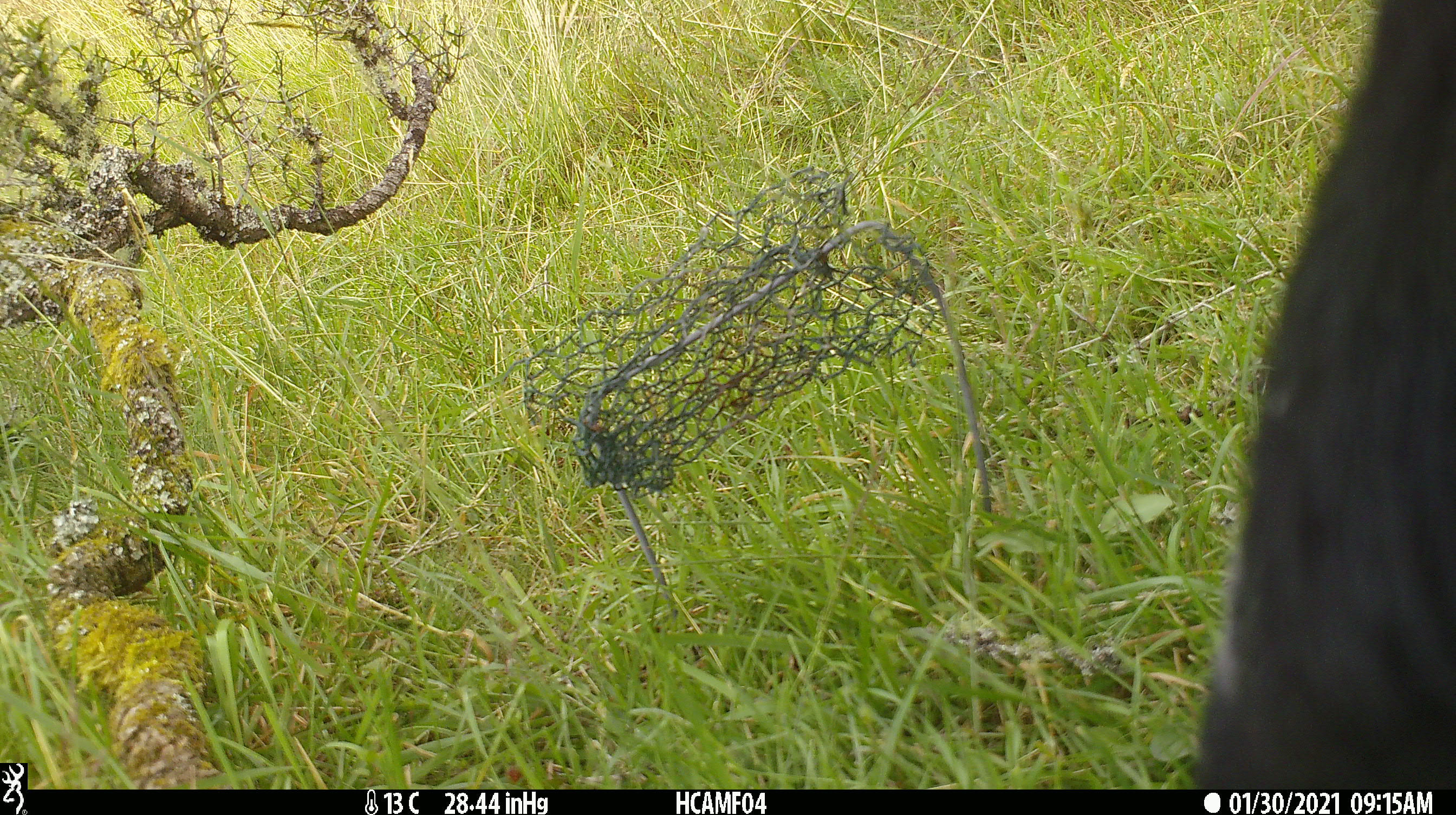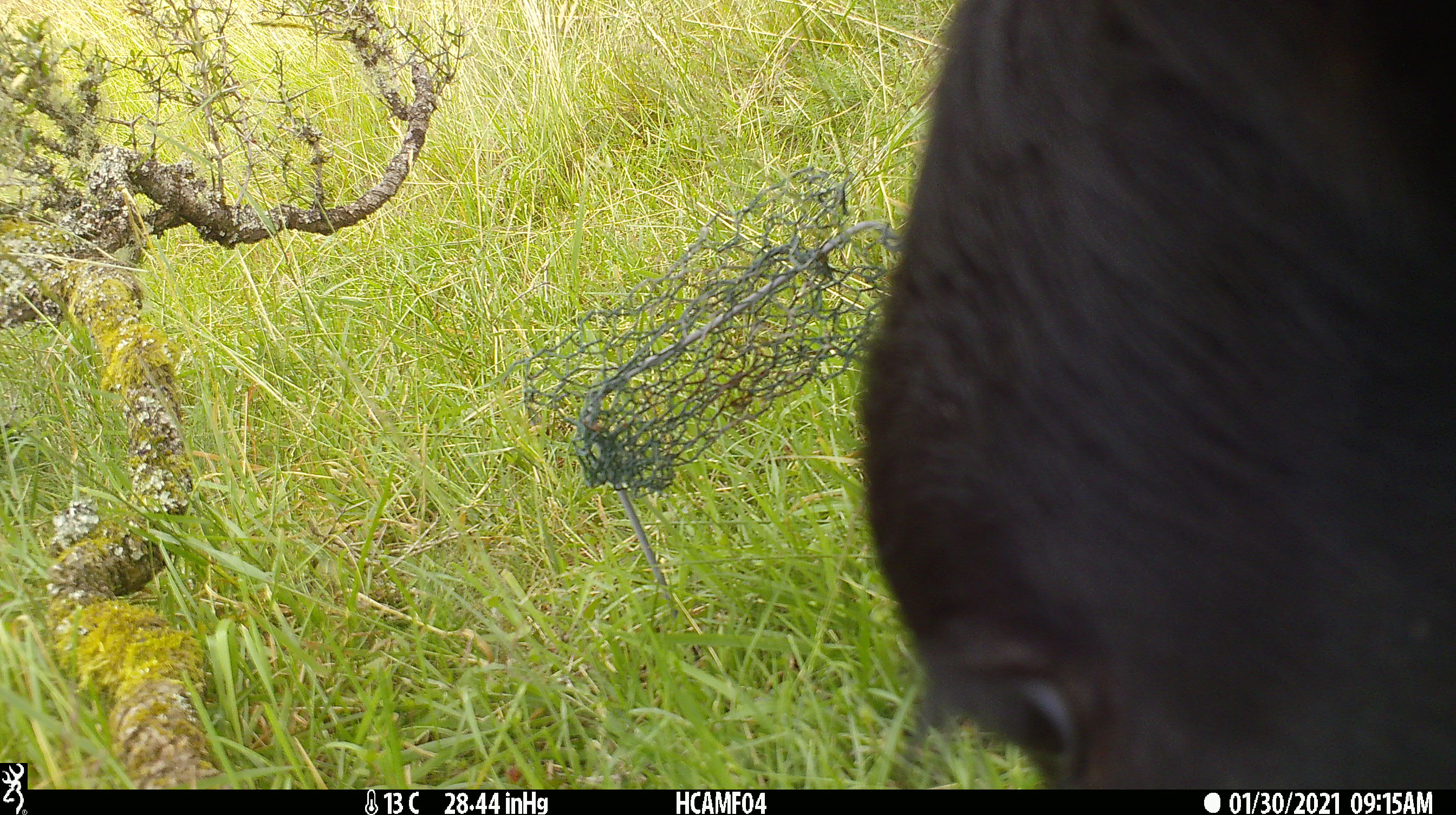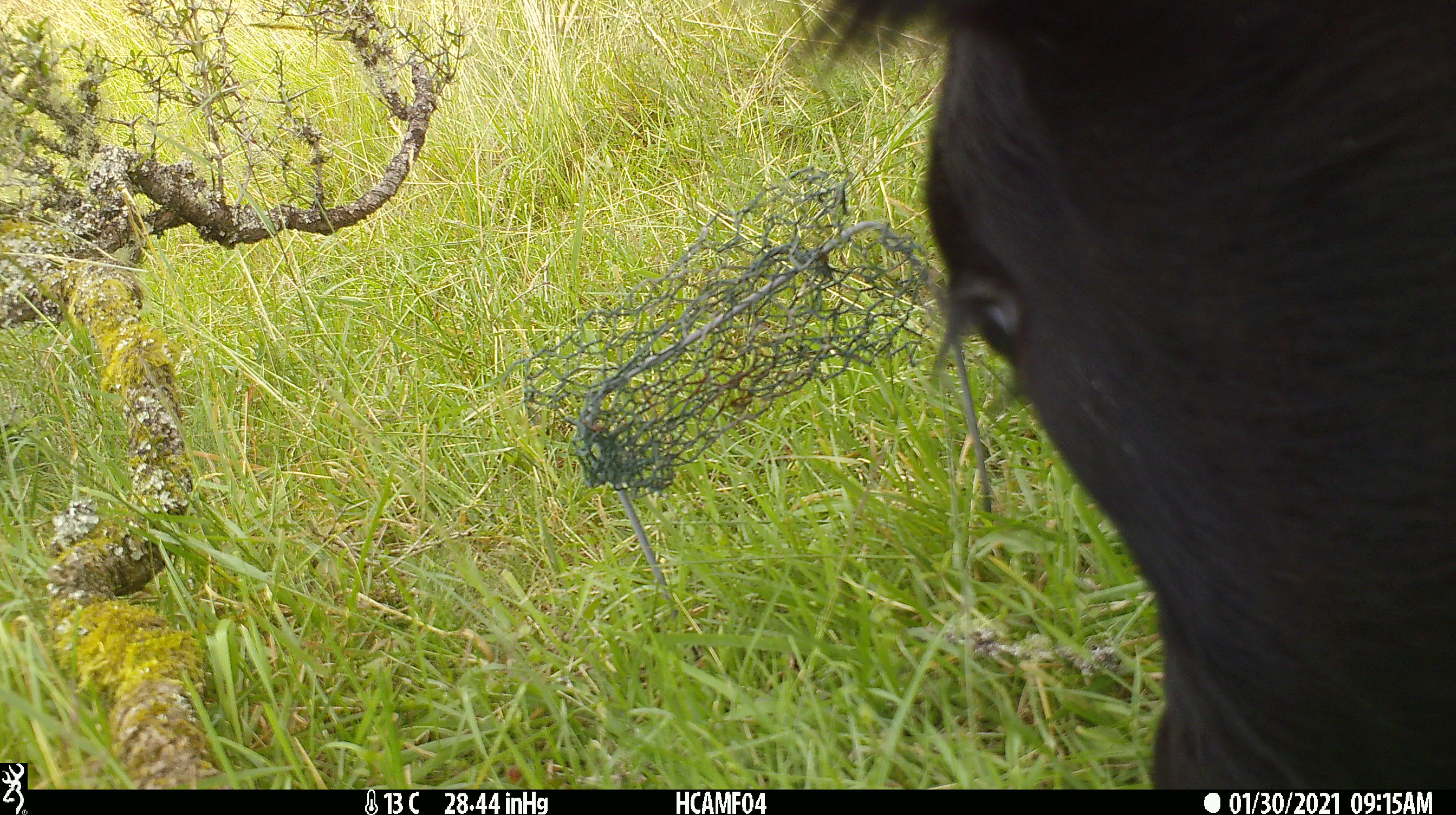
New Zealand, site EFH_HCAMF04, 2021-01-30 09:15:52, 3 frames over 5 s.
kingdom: Animalia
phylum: Chordata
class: Mammalia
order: Artiodactyla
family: Bovidae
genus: Bos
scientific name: Bos taurus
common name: domestic cow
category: cow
Cow (domestic cow) (Bos taurus).